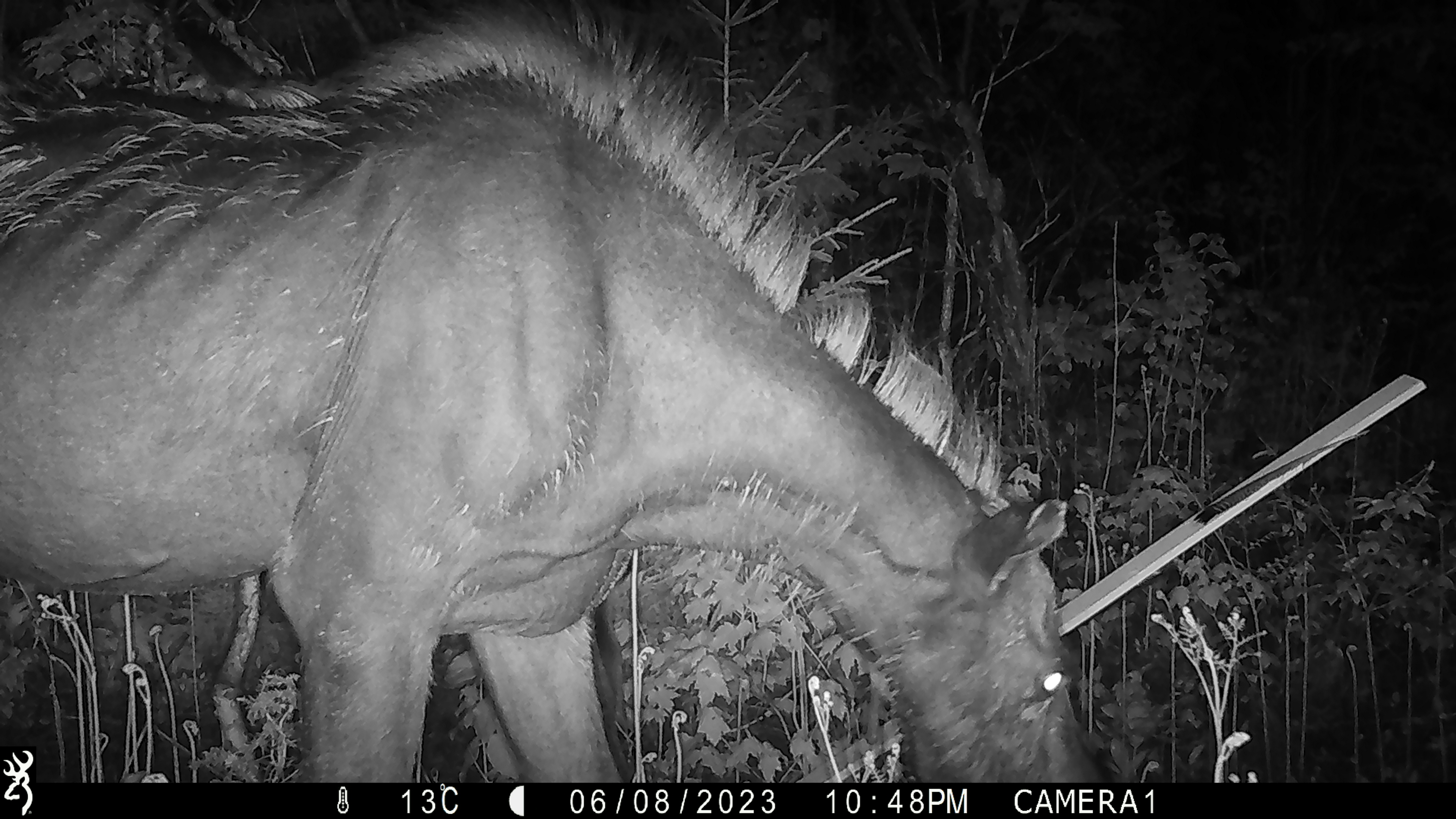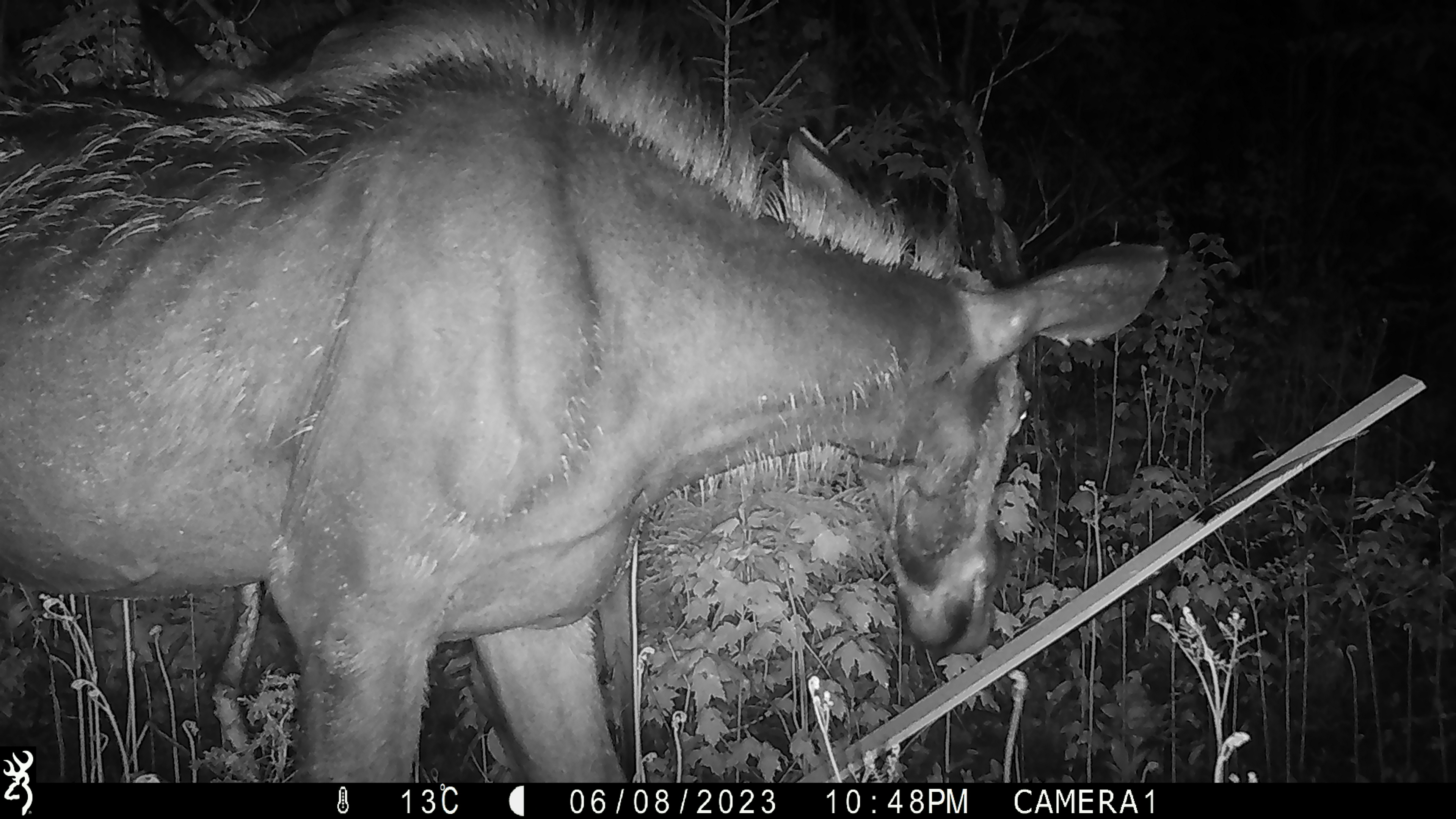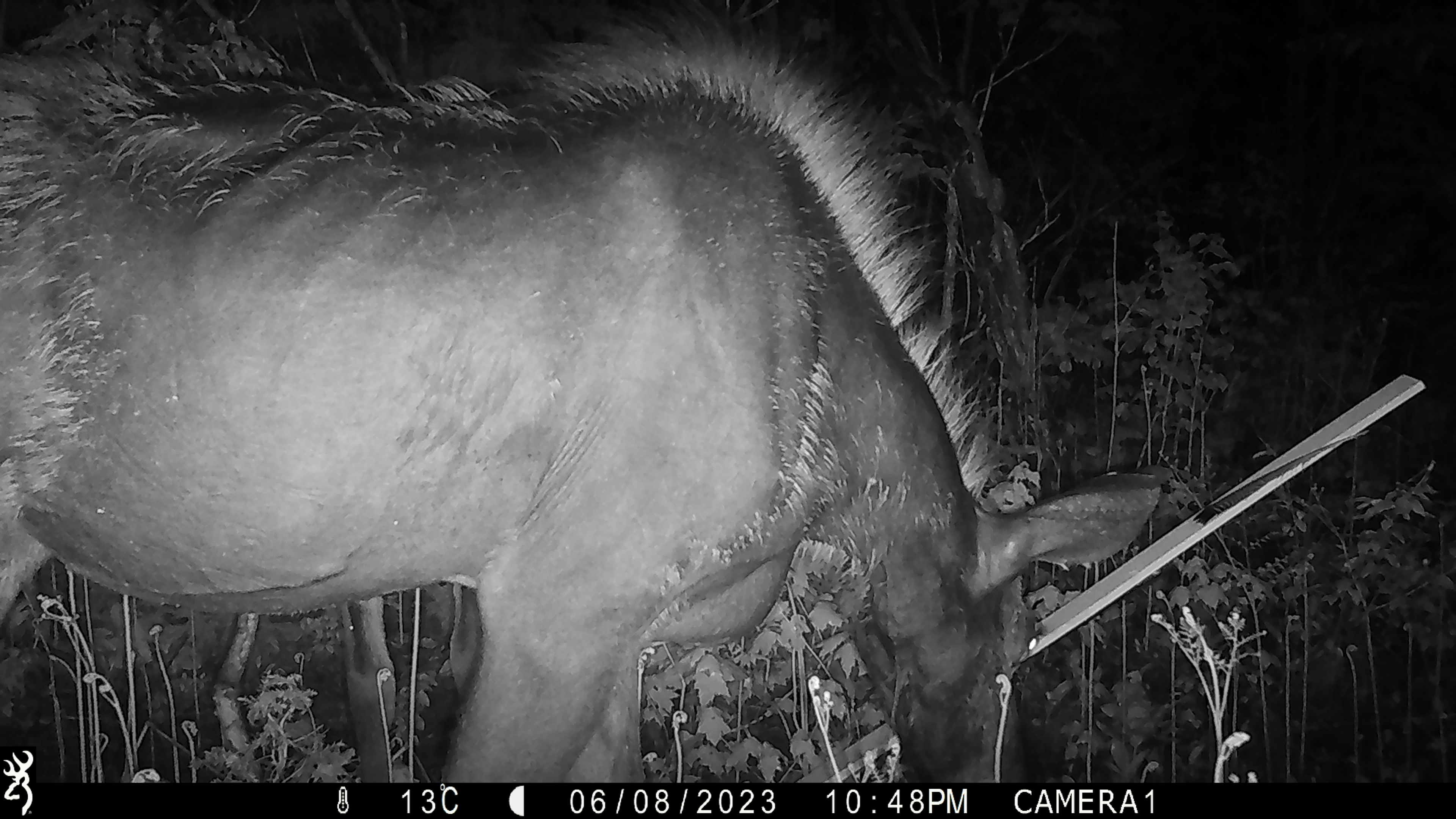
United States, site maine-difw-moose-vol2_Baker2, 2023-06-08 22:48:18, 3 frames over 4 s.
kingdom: Animalia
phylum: Chordata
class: Mammalia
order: Artiodactyla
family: Cervidae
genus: Alces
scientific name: Alces alces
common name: moose